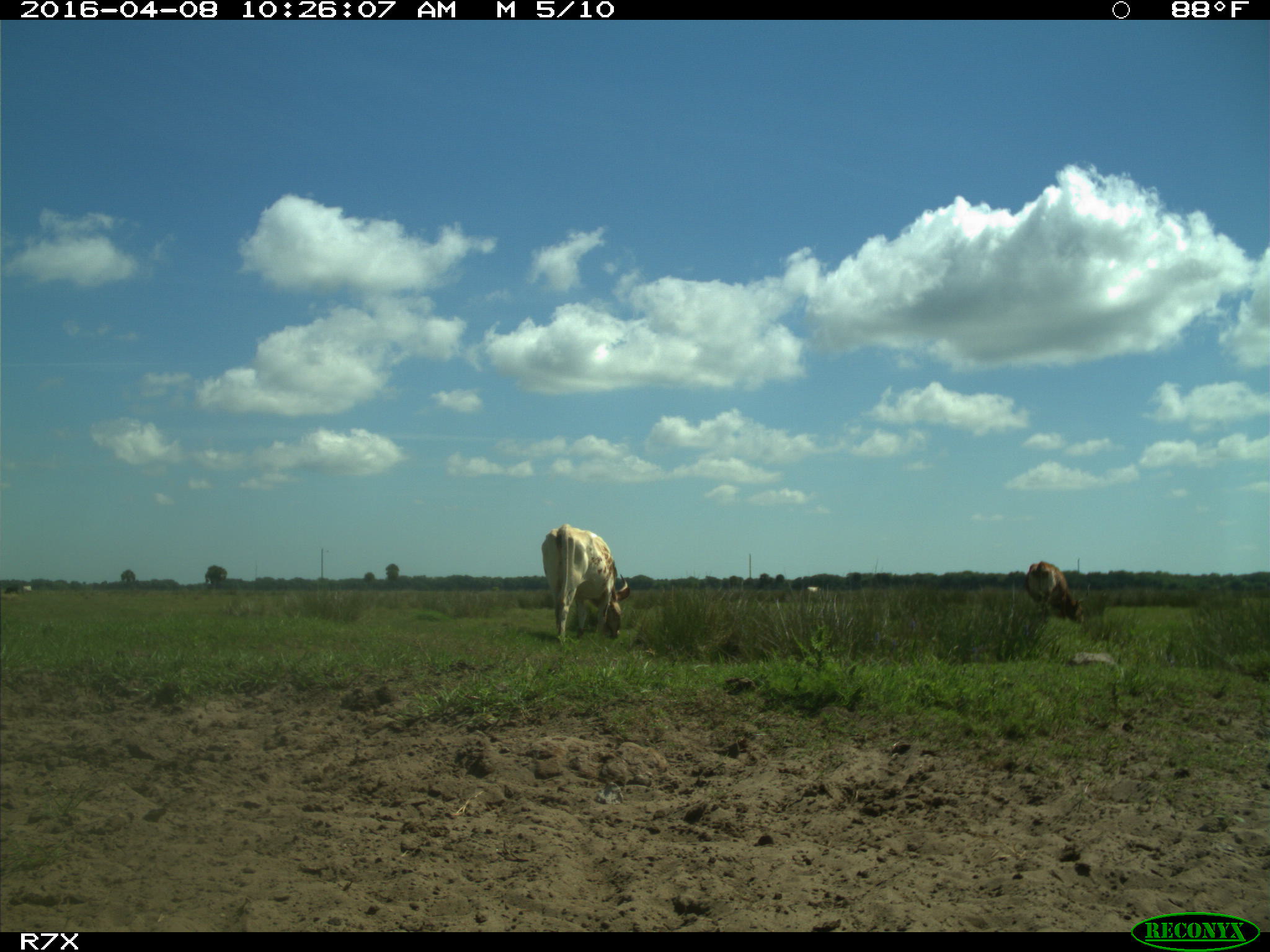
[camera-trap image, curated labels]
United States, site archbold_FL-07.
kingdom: Animalia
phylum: Chordata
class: Mammalia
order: Artiodactyla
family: Bovidae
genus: Bos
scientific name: Bos taurus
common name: domestic cow